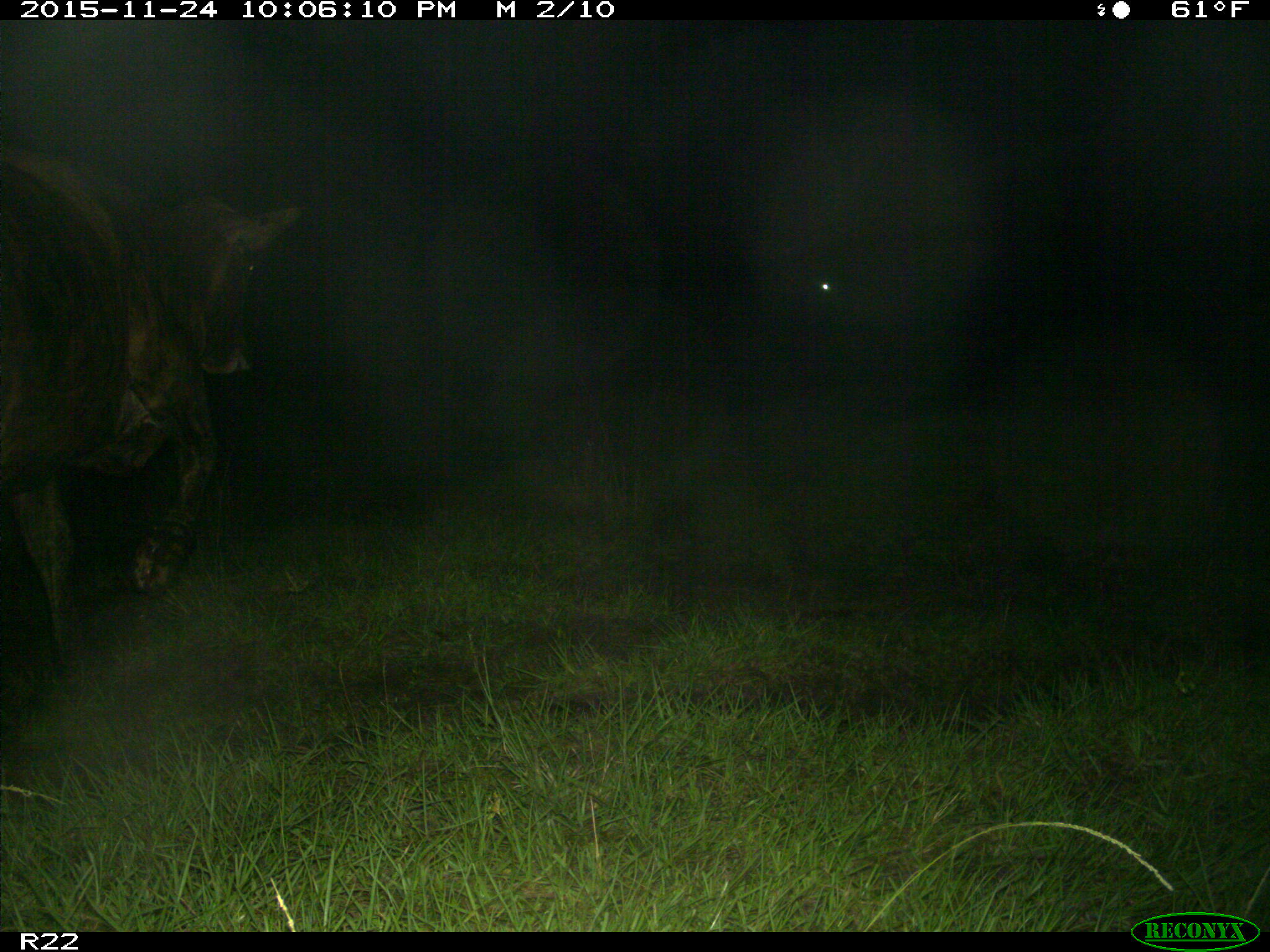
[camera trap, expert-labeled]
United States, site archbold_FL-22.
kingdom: Animalia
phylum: Chordata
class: Mammalia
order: Artiodactyla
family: Bovidae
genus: Bos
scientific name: Bos taurus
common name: domestic cow